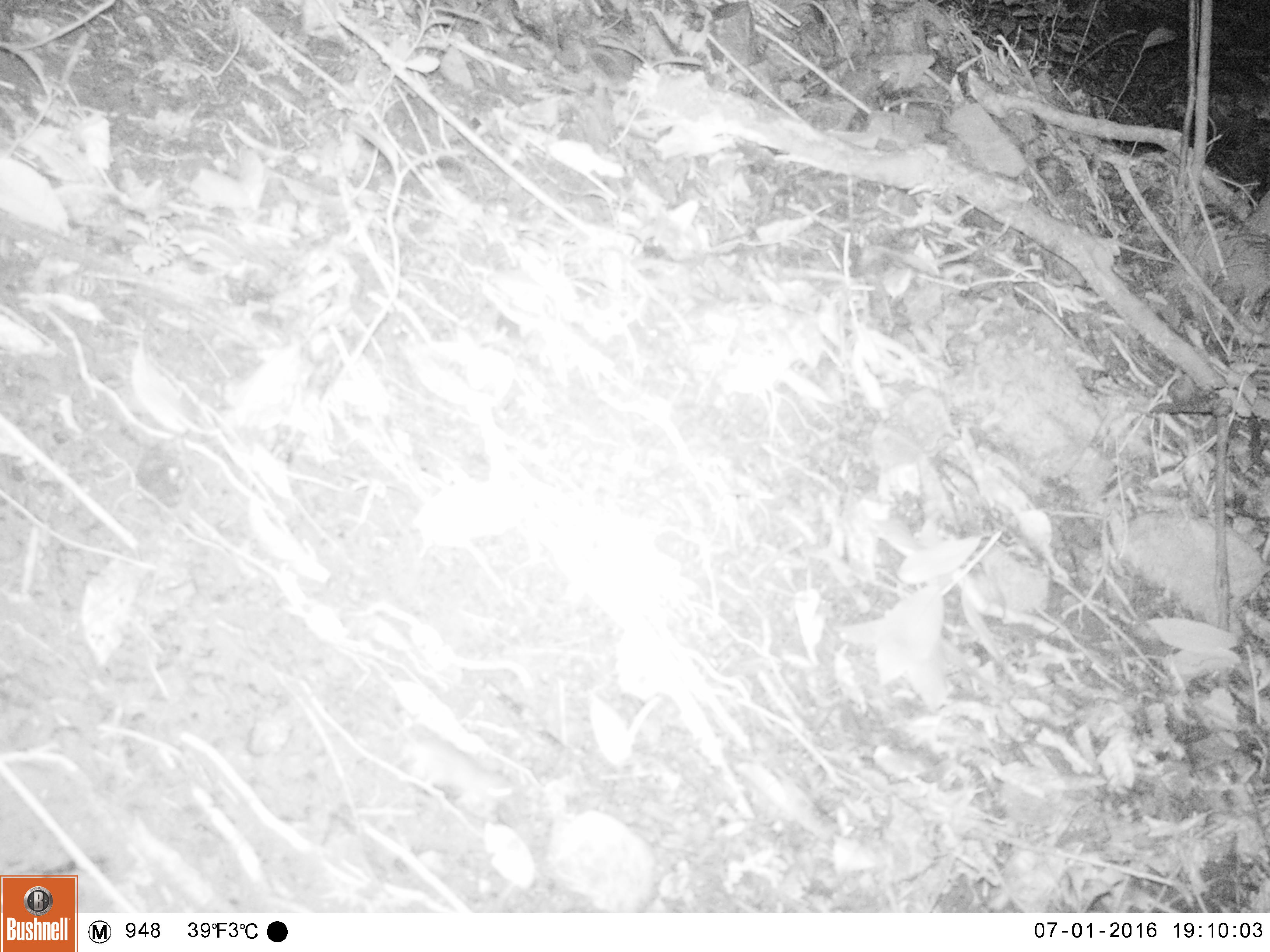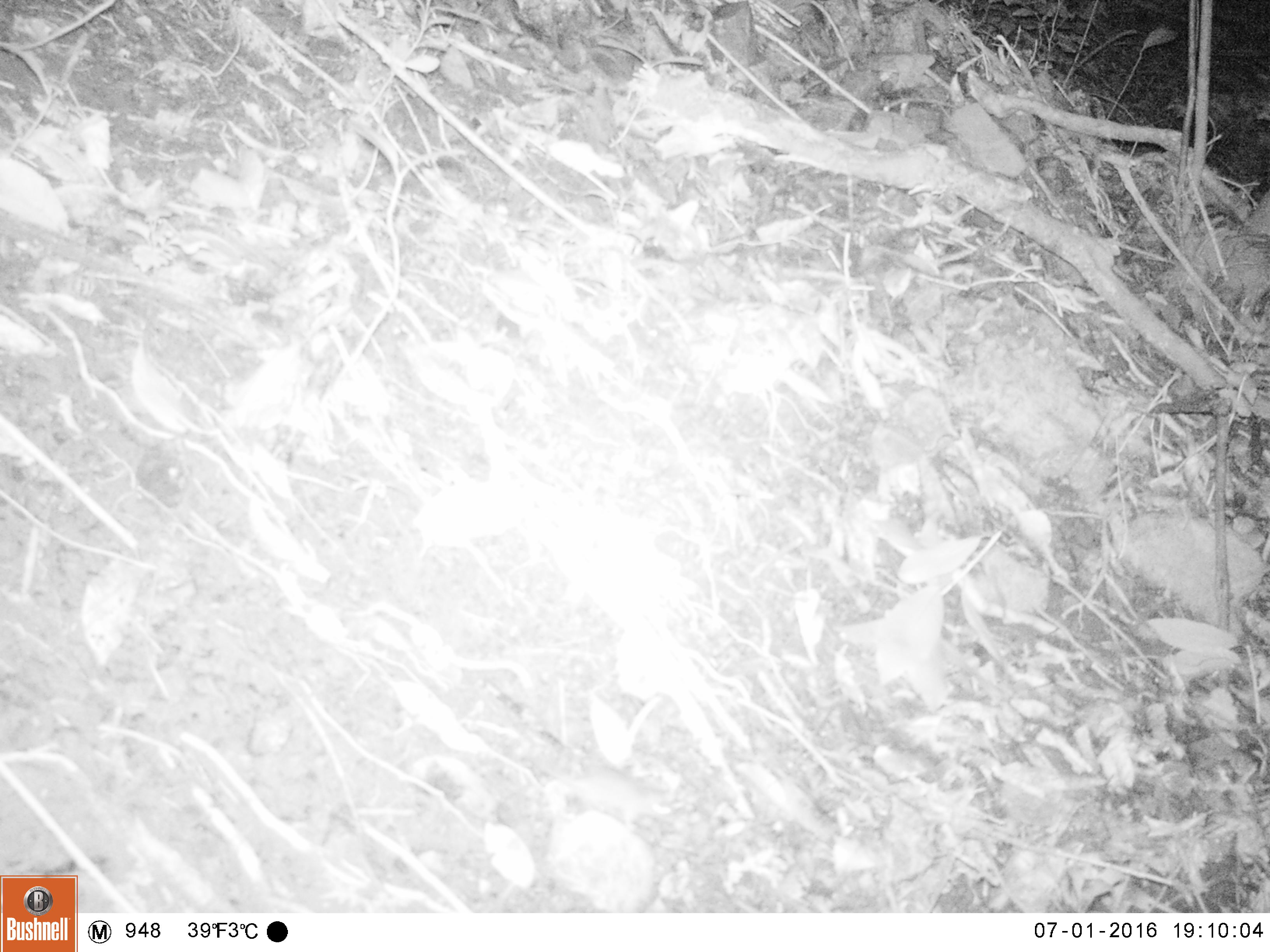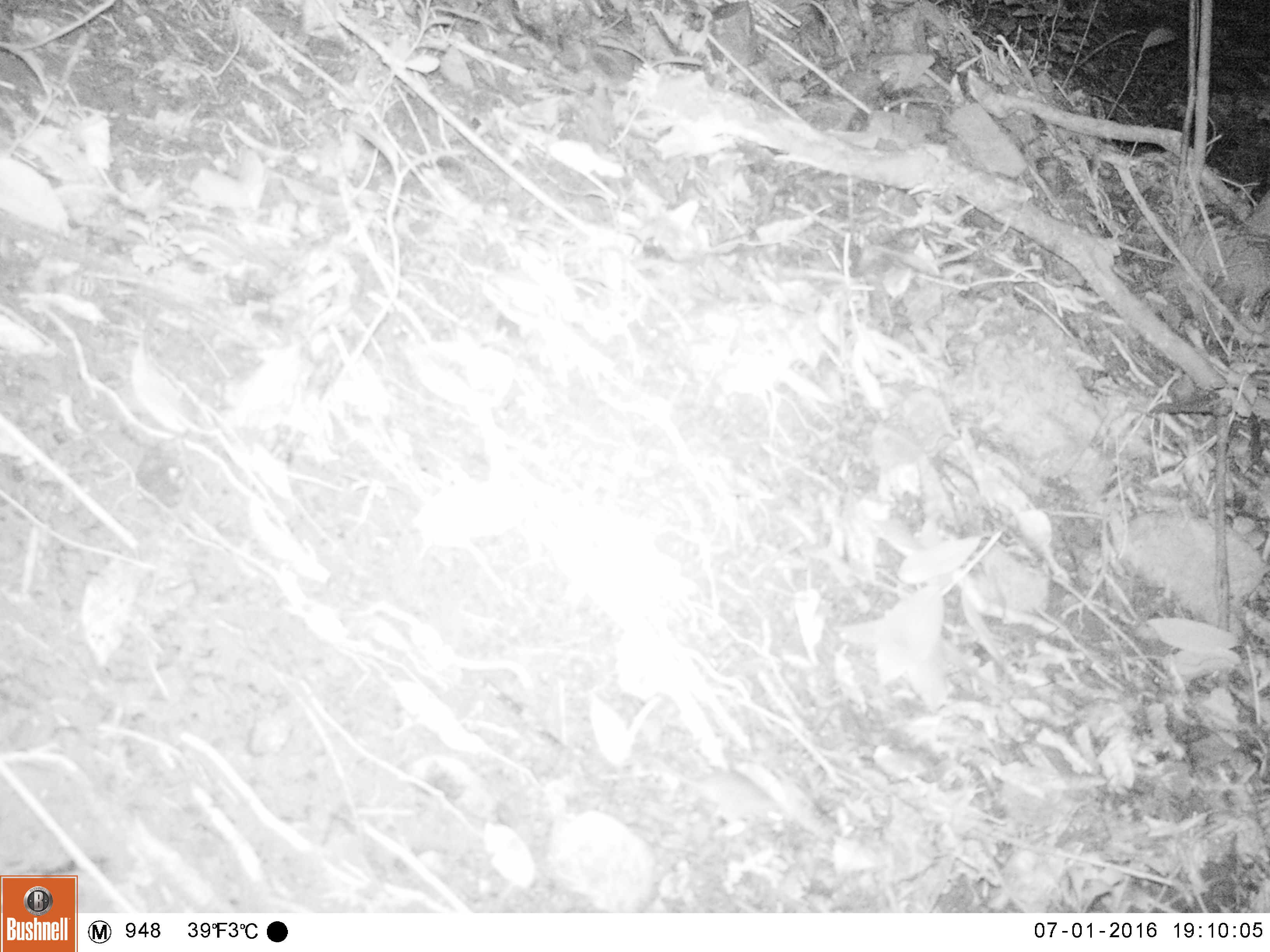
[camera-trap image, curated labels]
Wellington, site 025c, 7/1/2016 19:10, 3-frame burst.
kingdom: Animalia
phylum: Chordata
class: Mammalia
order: Rodentia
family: Muridae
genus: Mus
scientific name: Mus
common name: mouse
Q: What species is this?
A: Mouse (Mus).